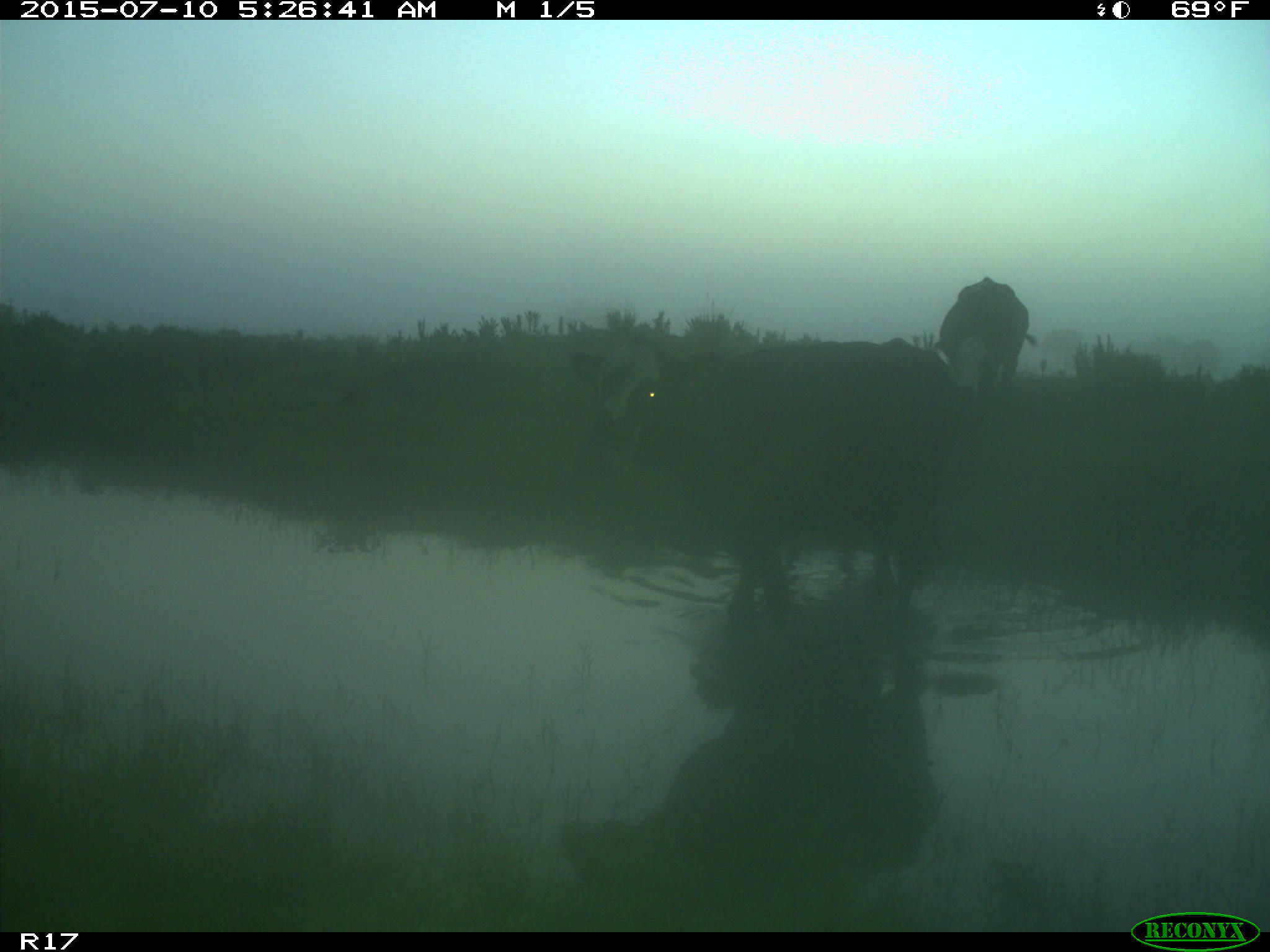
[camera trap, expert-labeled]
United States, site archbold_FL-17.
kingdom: Animalia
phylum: Chordata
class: Mammalia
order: Artiodactyla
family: Bovidae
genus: Bos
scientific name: Bos taurus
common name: domestic cow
Bos taurus (domestic cow).